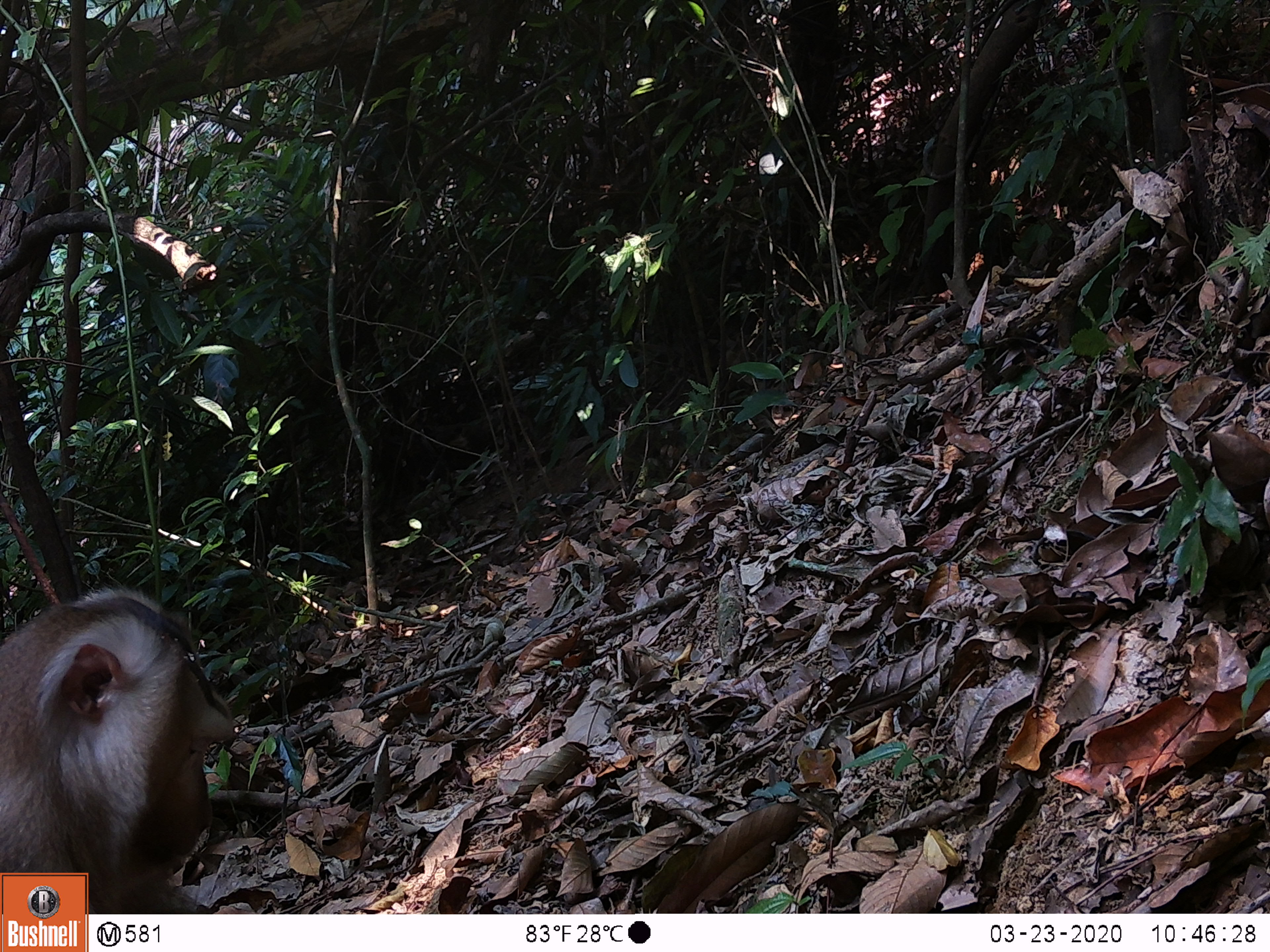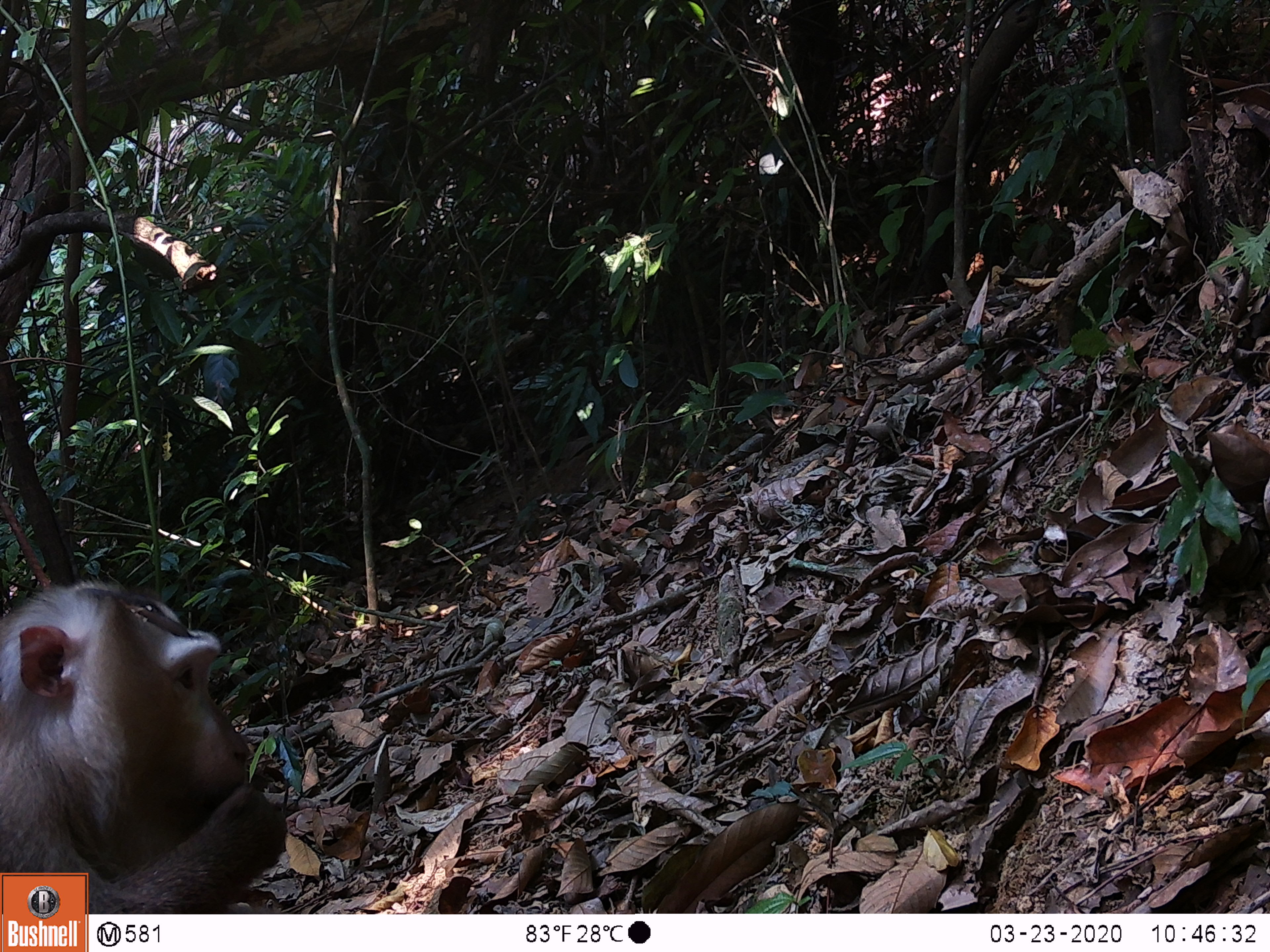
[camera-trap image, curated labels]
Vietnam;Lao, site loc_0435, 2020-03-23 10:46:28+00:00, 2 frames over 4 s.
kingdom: Animalia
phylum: Chordata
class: Mammalia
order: Primates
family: Cercopithecidae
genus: Macaca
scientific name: Macaca nemestrina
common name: pig-tailed macaque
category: pig tailed macaque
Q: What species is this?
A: Pig tailed macaque (pig-tailed macaque) (Macaca nemestrina).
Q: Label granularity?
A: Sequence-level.